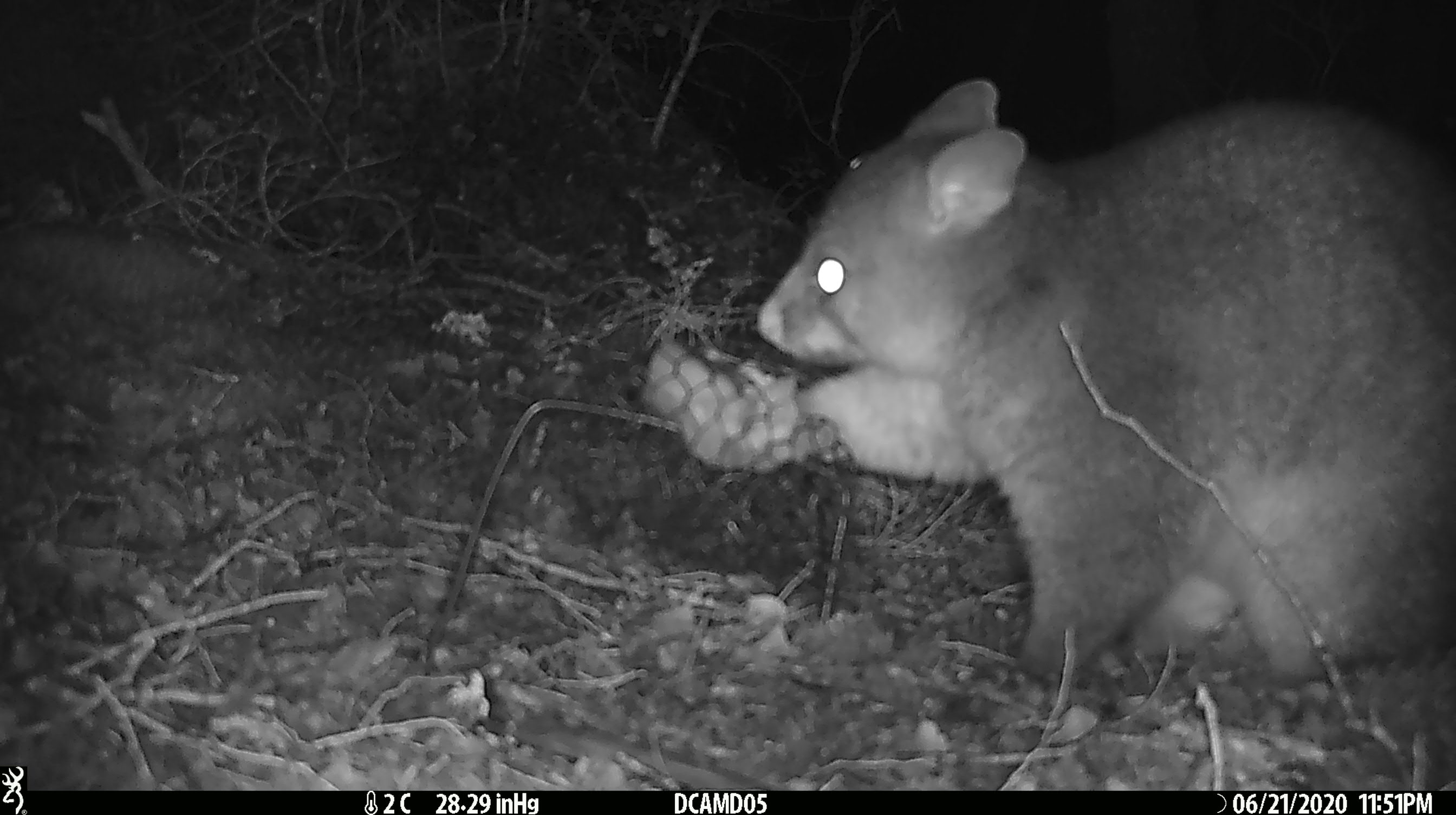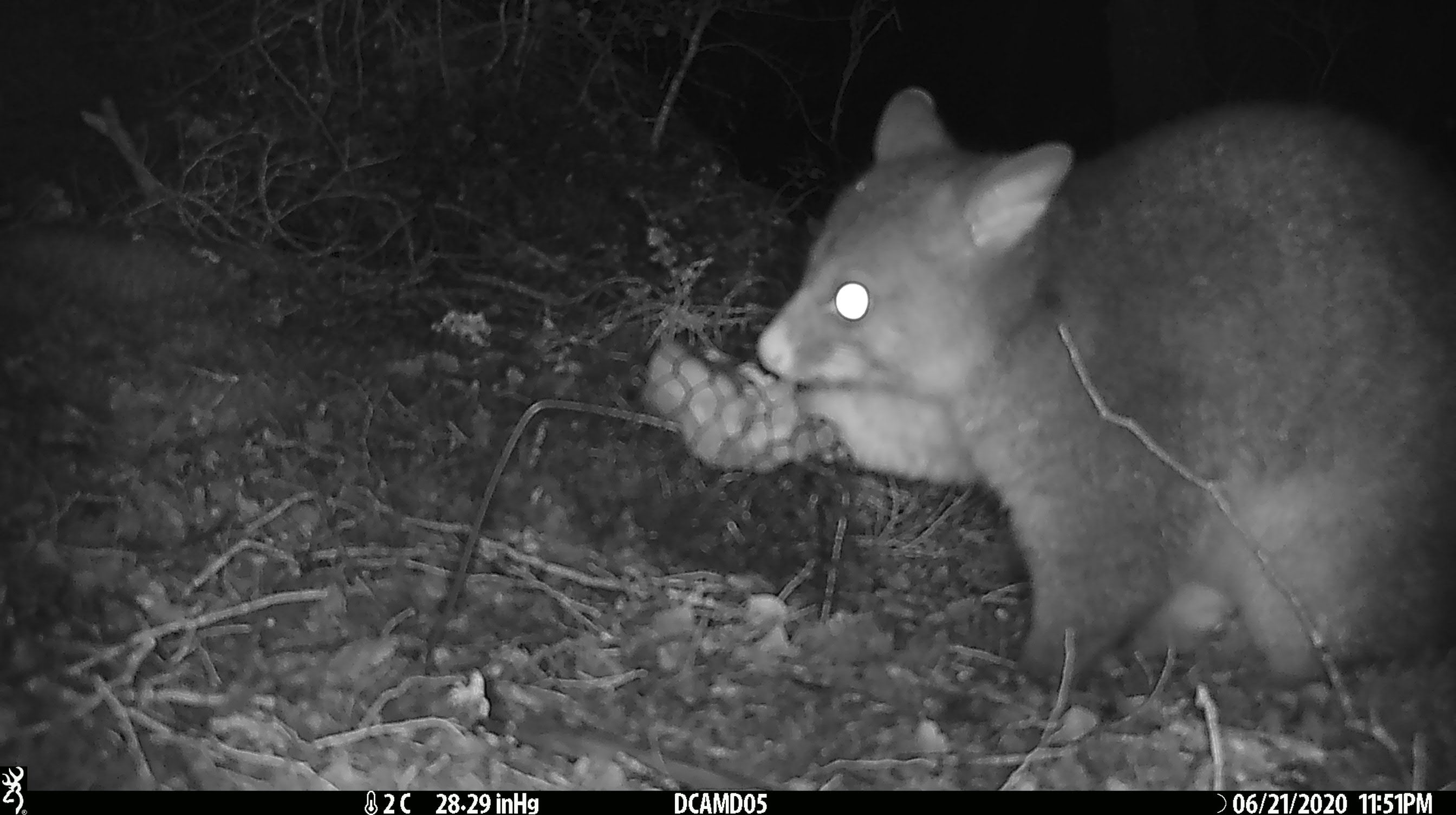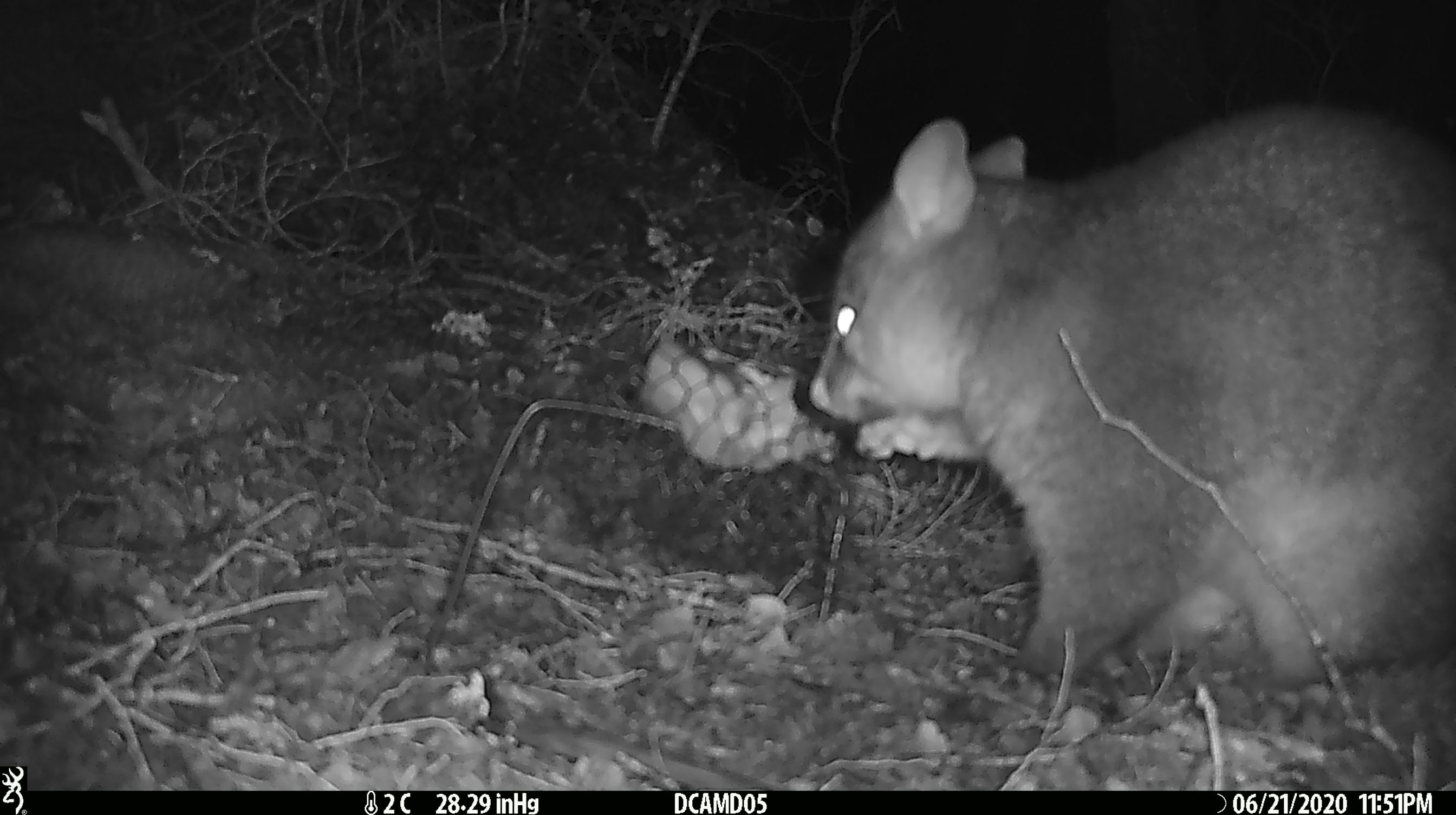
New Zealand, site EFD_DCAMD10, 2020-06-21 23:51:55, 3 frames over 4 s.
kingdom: Animalia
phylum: Chordata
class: Mammalia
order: Diprotodontia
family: Phalangeridae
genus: Trichosurus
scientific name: Trichosurus vulpecula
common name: common brushtail possum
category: possum